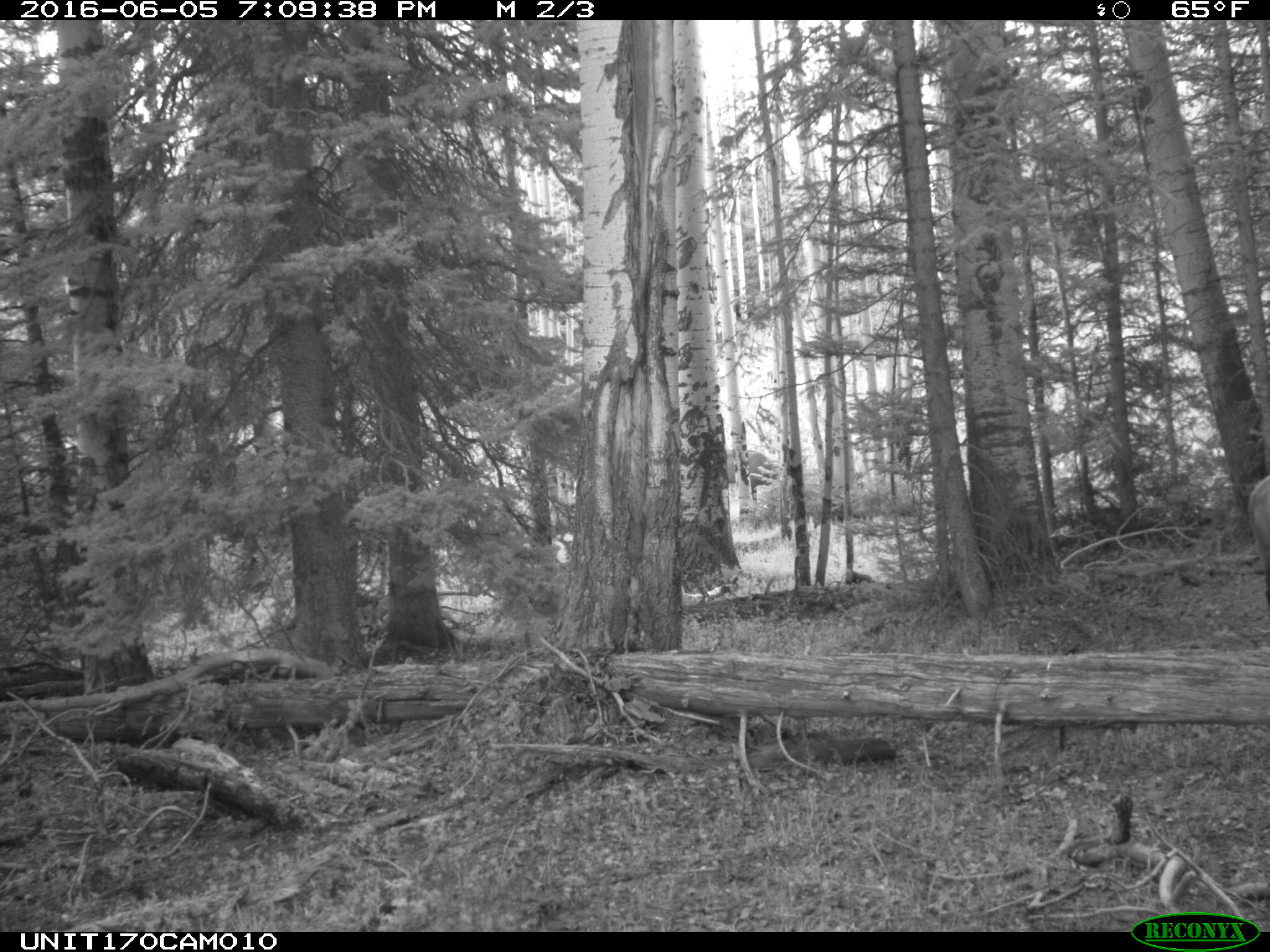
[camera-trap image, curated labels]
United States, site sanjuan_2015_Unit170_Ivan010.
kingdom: Animalia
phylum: Chordata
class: Mammalia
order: Artiodactyla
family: Cervidae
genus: Cervus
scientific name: Cervus elaphus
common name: red deer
Cervus elaphus (red deer).